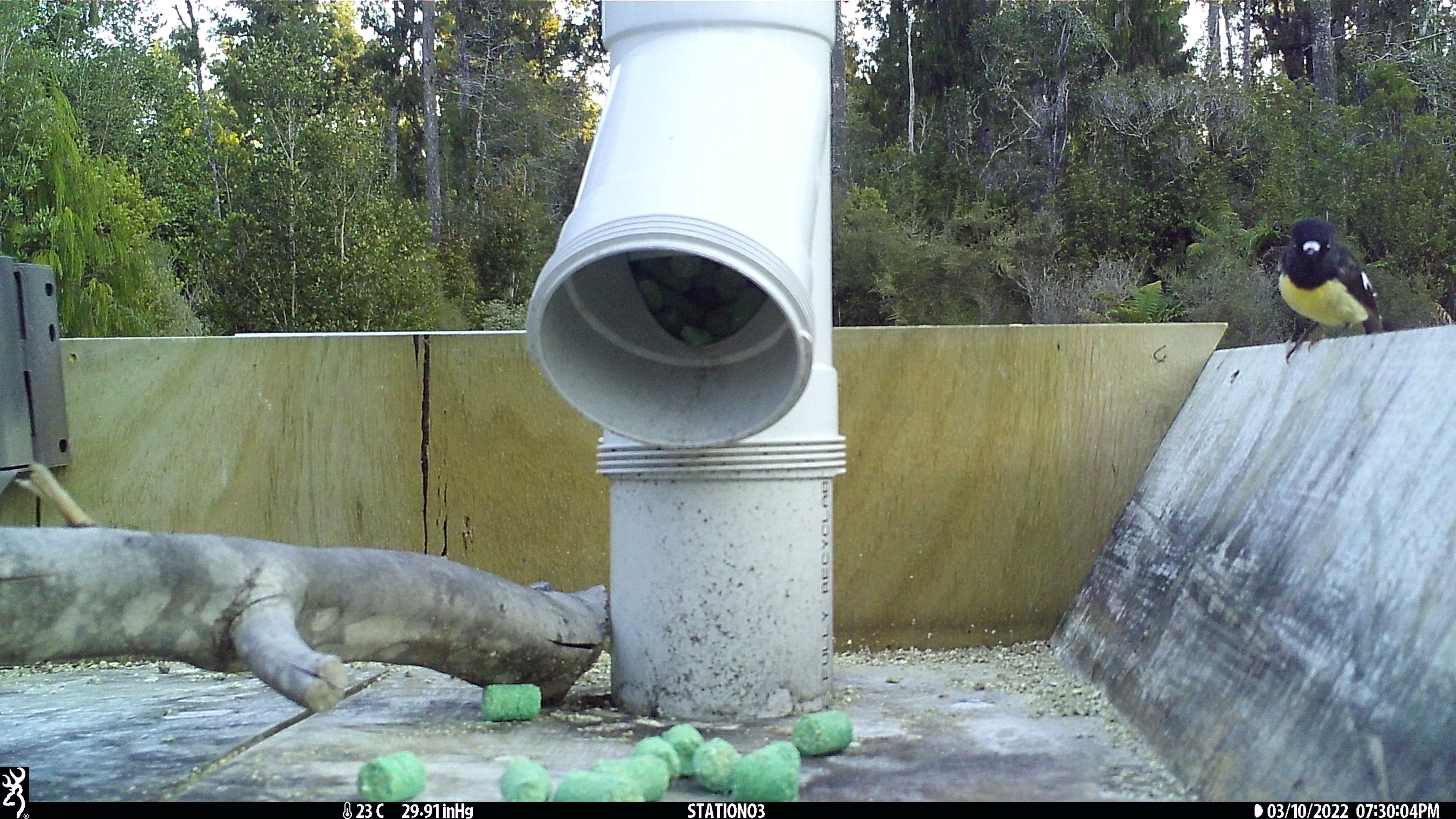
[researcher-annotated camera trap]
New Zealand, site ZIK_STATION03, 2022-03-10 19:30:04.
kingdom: Animalia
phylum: Chordata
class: Aves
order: Passeriformes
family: Petroicidae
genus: Petroica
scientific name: Petroica macrocephala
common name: tomtit